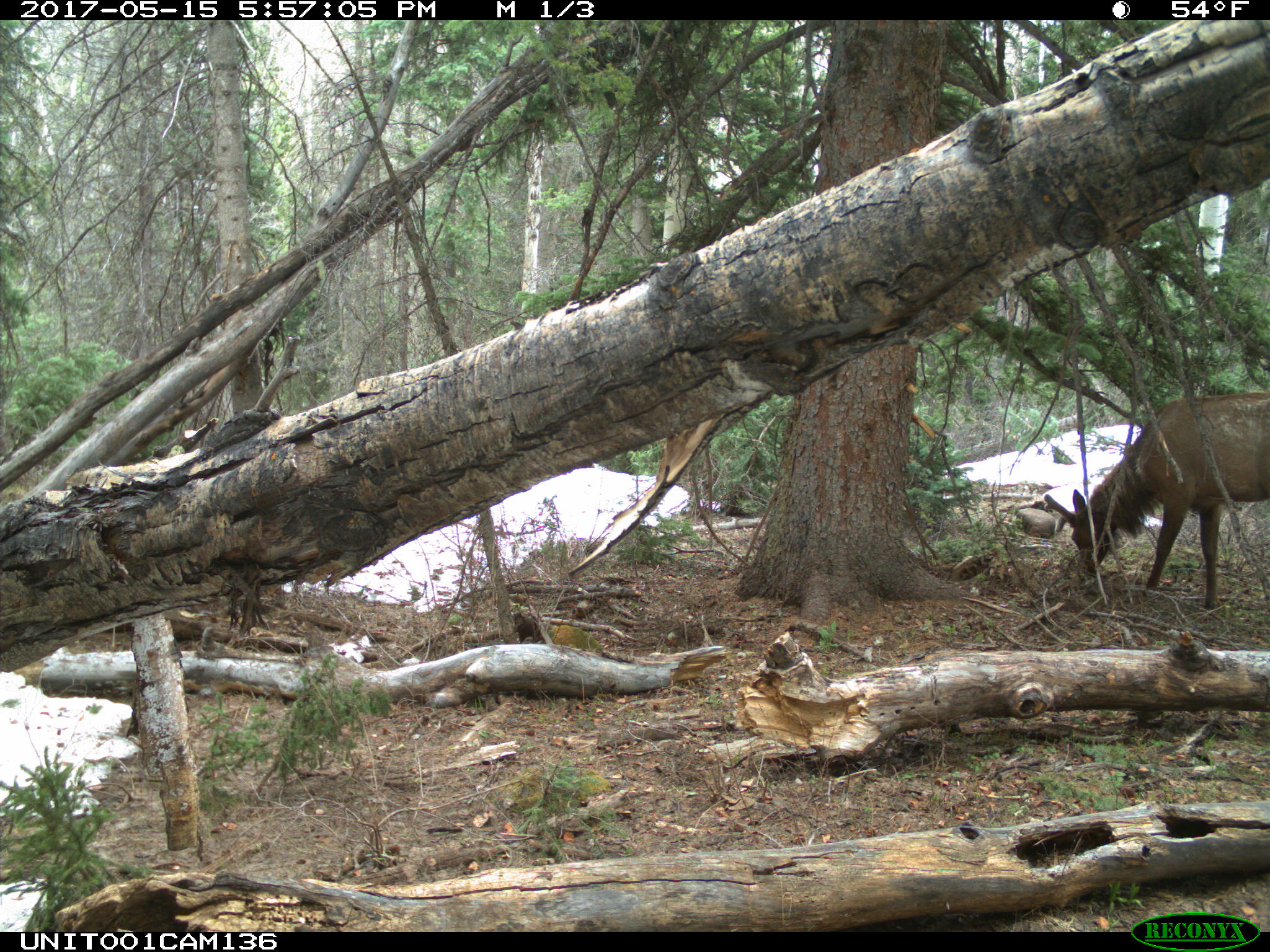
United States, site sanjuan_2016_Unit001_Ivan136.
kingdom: Animalia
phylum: Chordata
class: Mammalia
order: Artiodactyla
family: Cervidae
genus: Cervus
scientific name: Cervus elaphus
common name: red deer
Cervus elaphus (red deer).